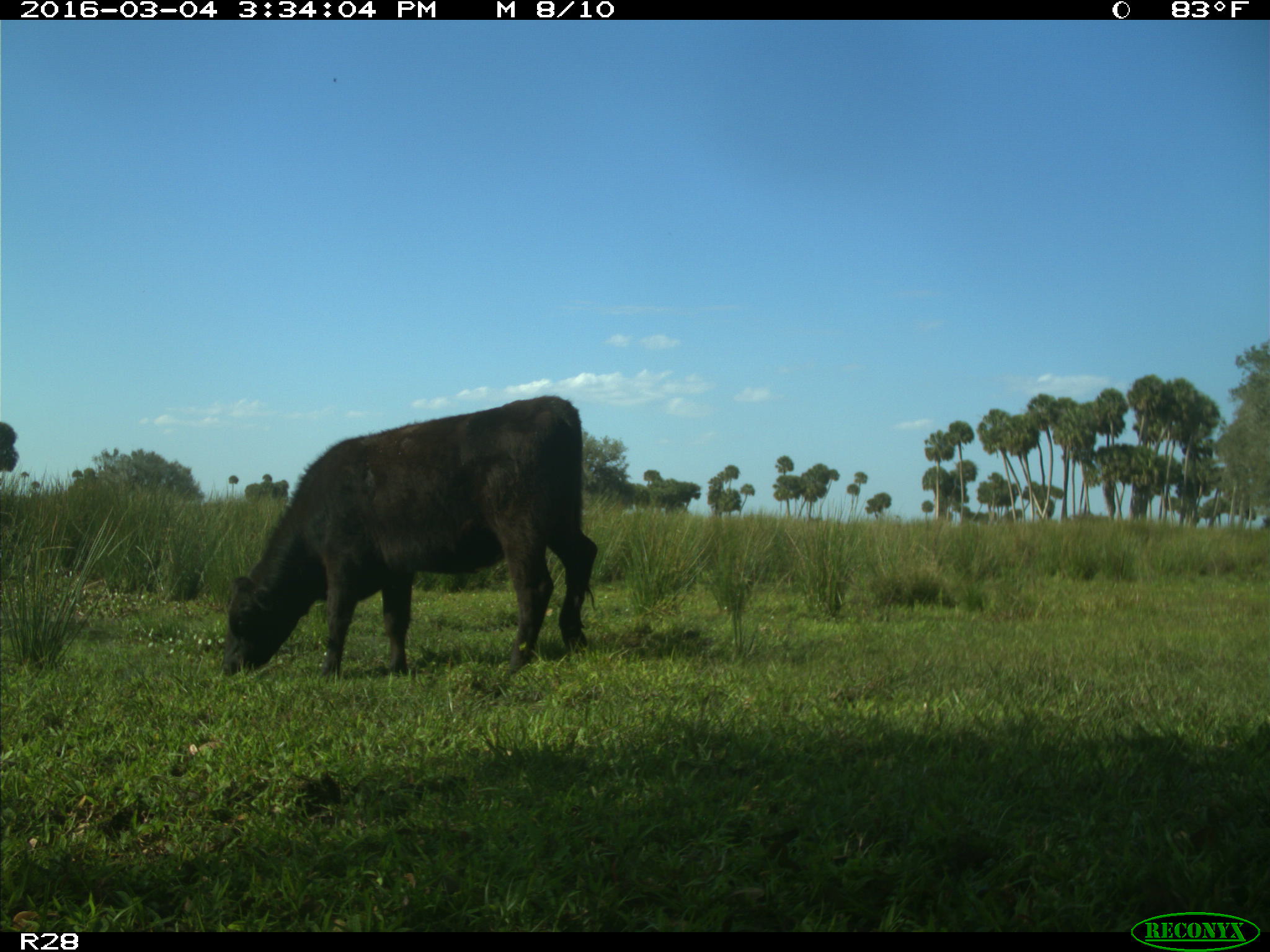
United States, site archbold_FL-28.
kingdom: Animalia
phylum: Chordata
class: Mammalia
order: Artiodactyla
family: Bovidae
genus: Bos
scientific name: Bos taurus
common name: domestic cow